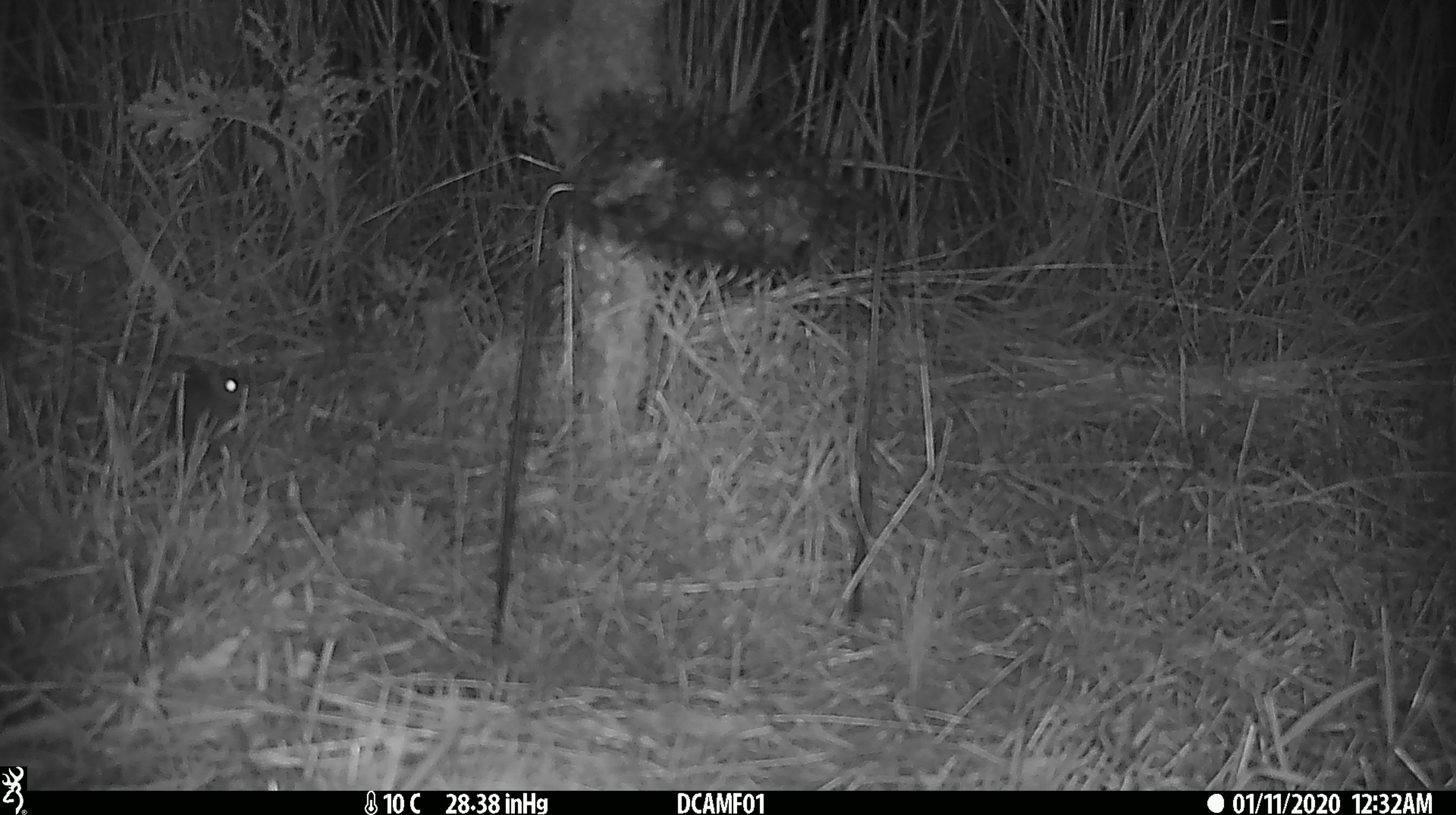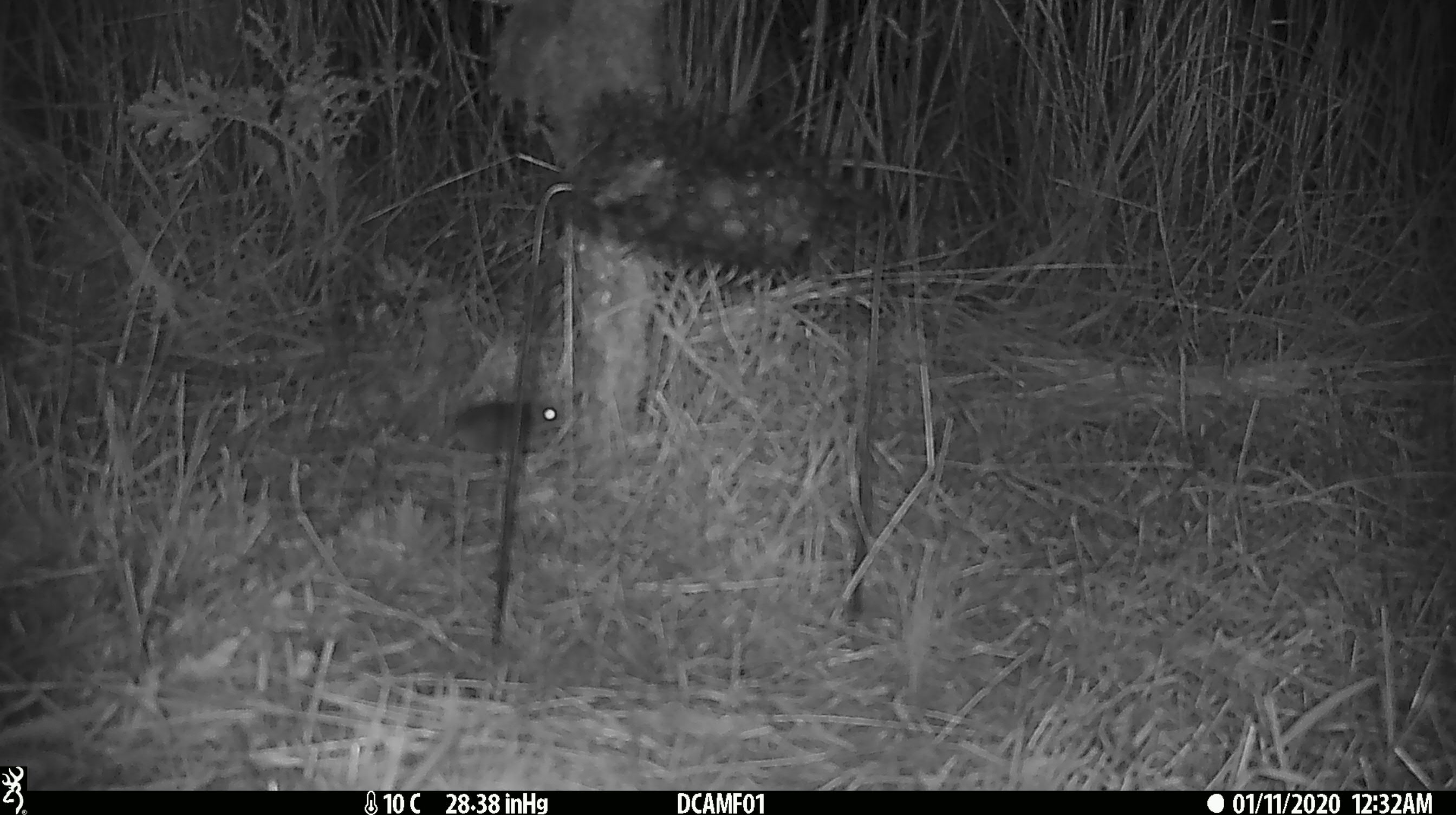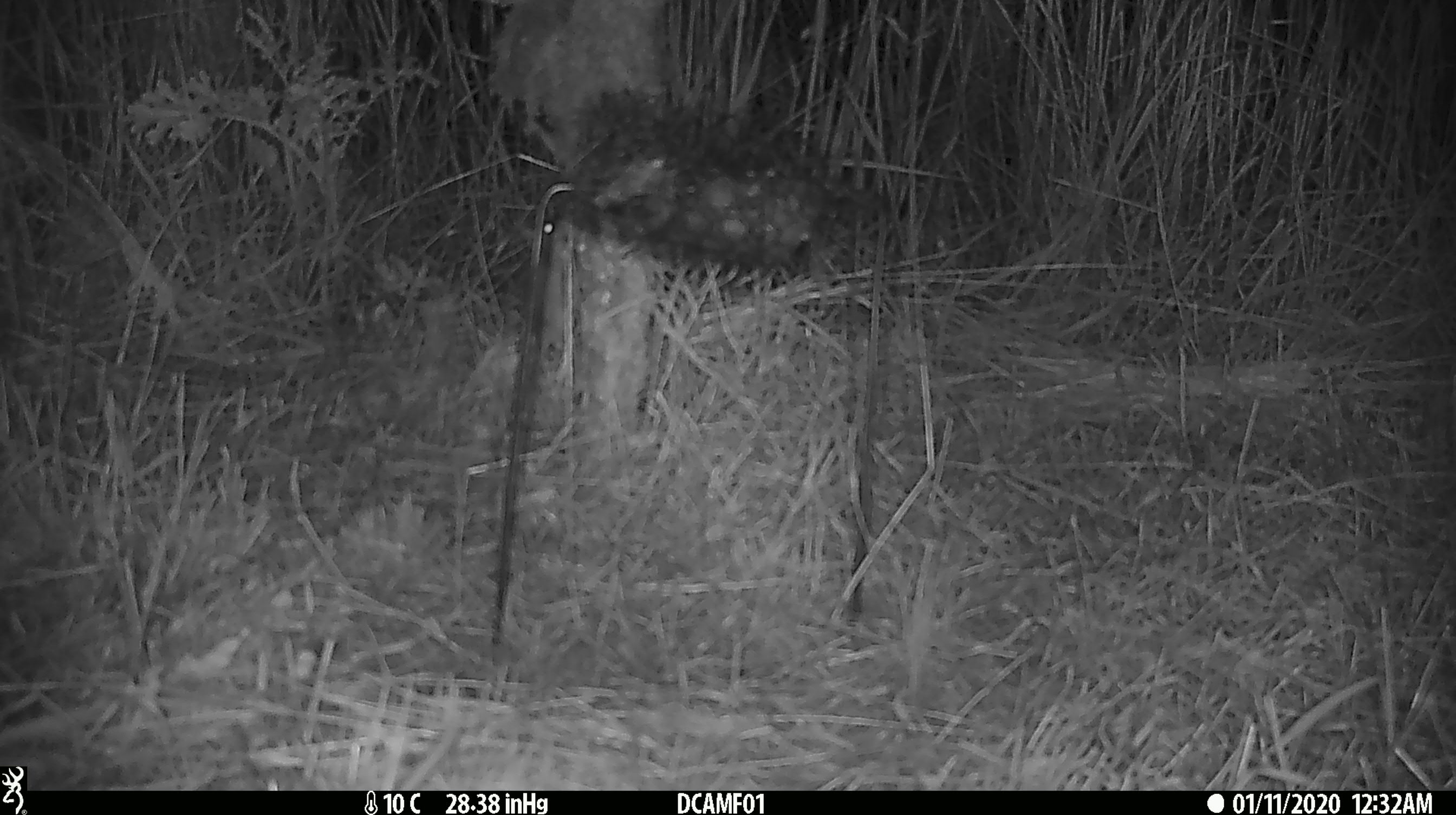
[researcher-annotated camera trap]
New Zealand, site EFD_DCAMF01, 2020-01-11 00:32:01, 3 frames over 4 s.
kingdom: Animalia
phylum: Chordata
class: Mammalia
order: Rodentia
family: Muridae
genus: Mus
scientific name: Mus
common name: mouse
Mouse (Mus).